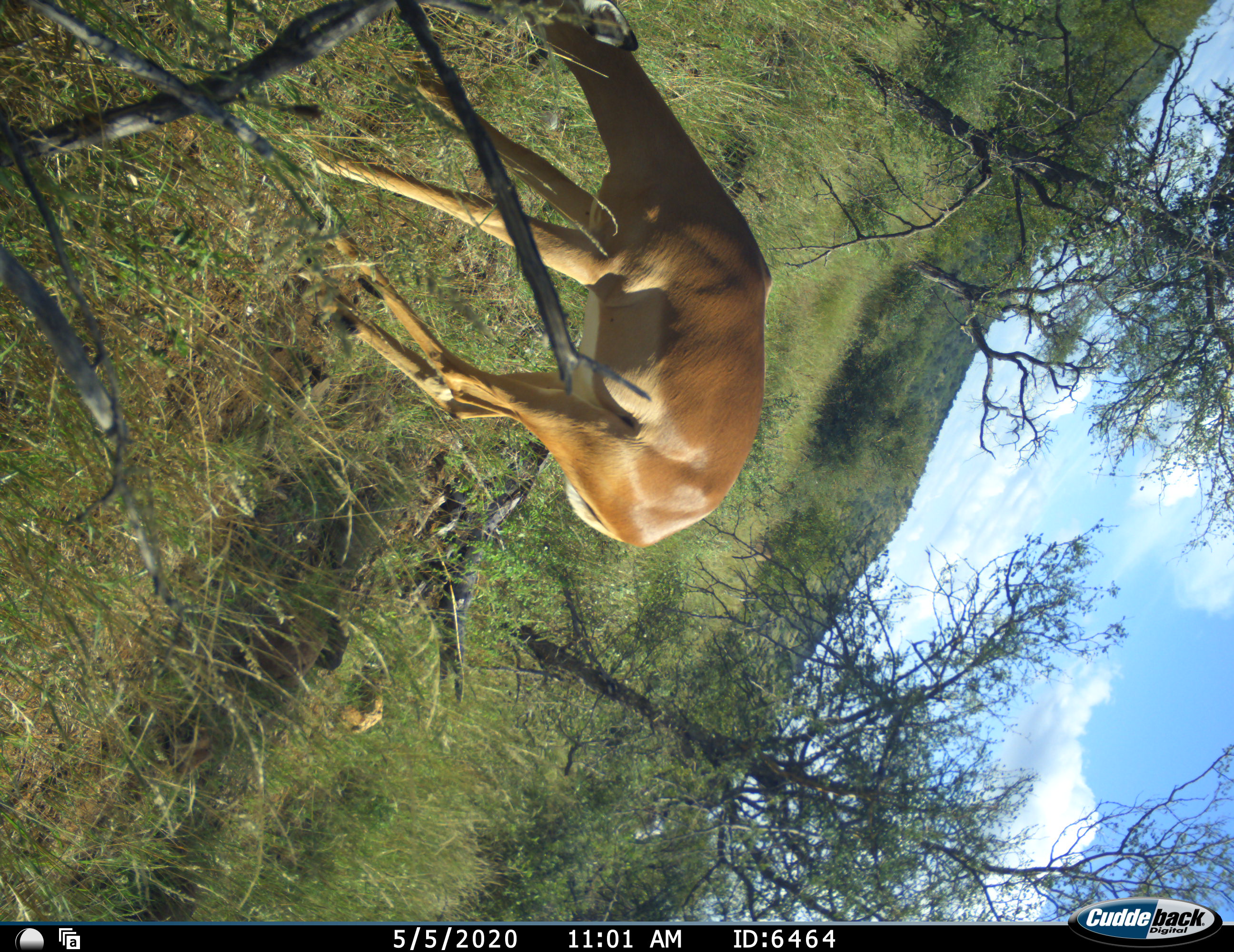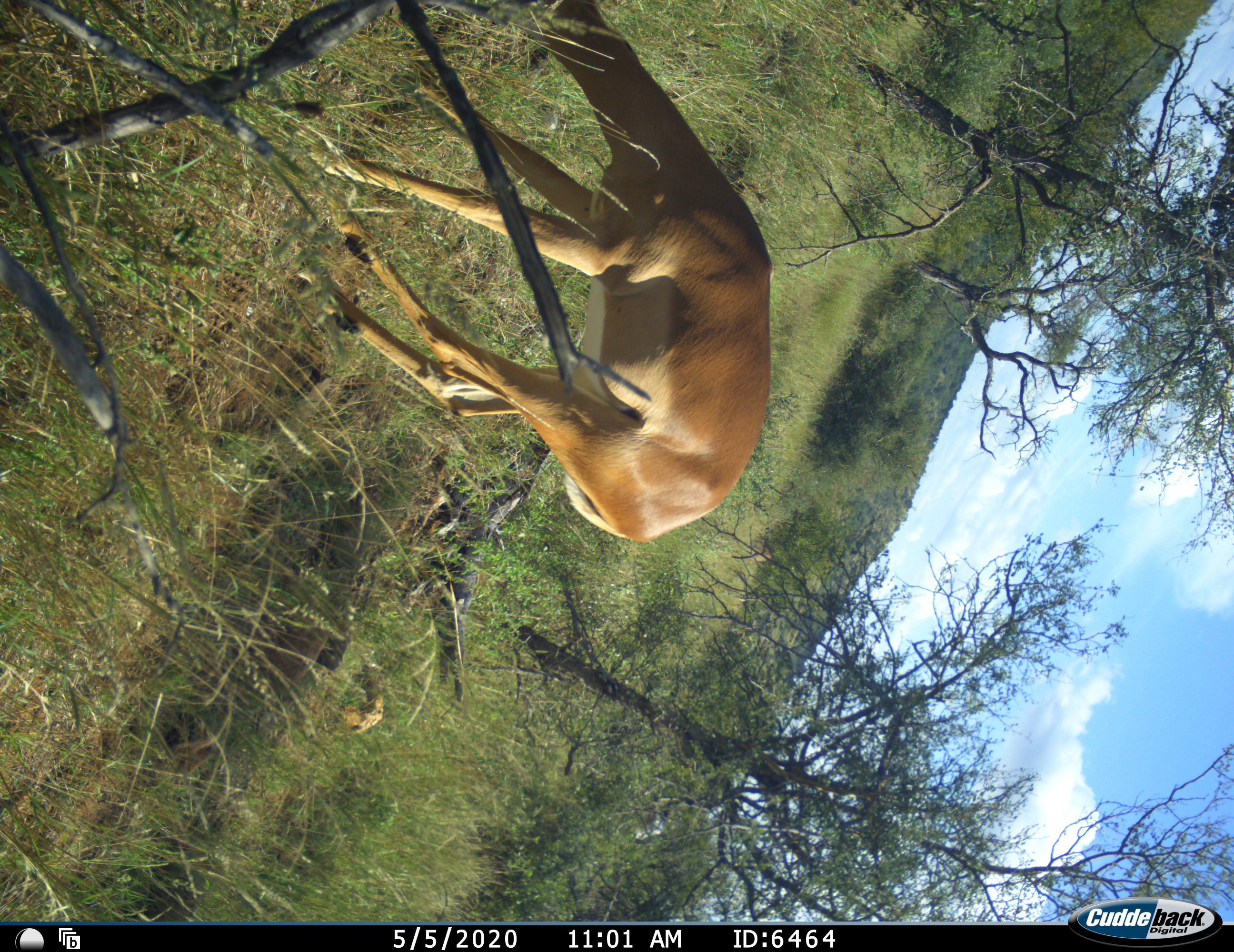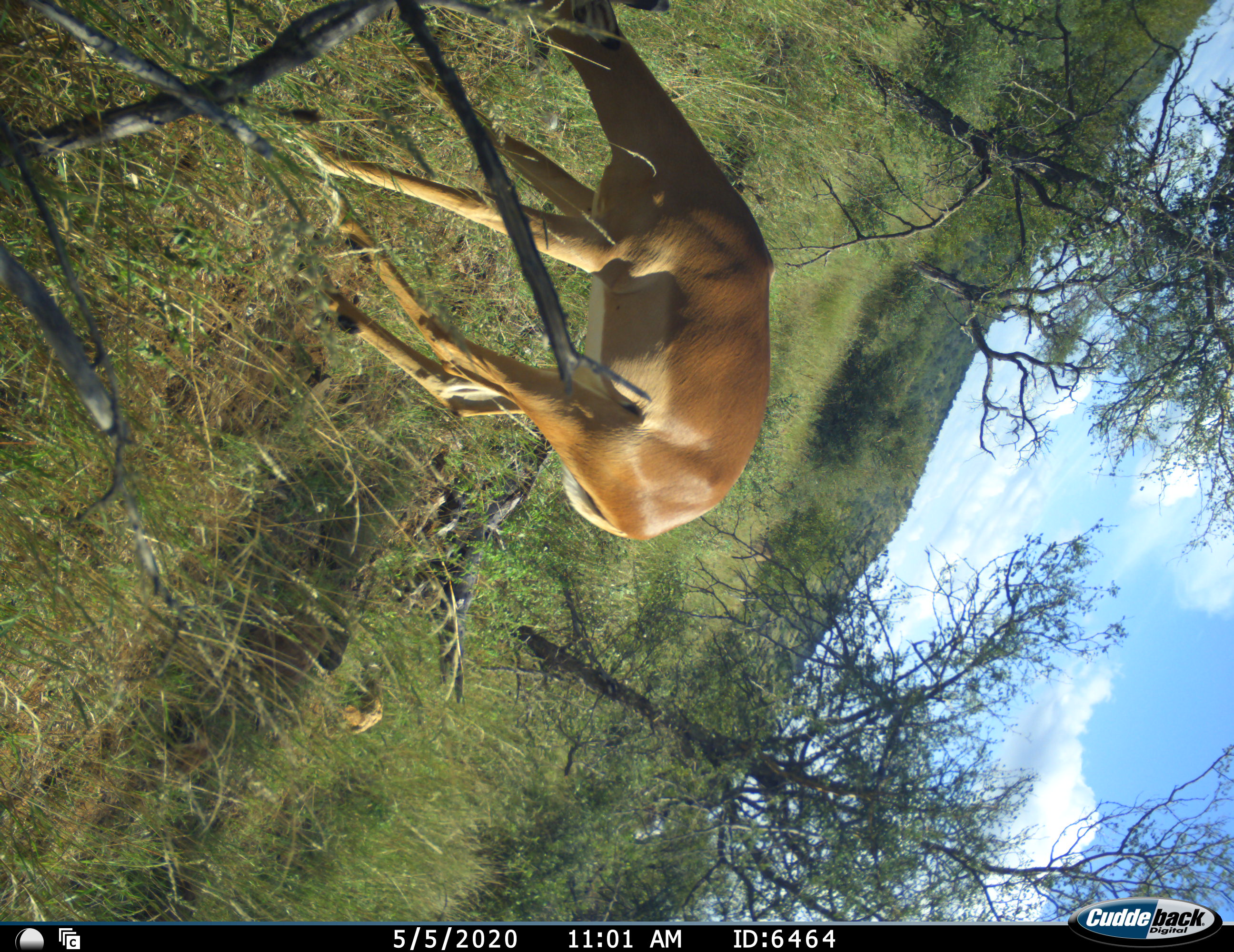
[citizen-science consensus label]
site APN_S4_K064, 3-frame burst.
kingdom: Animalia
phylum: Chordata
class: Mammalia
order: Artiodactyla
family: Bovidae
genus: Aepyceros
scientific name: Aepyceros melampus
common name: impala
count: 1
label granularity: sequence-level